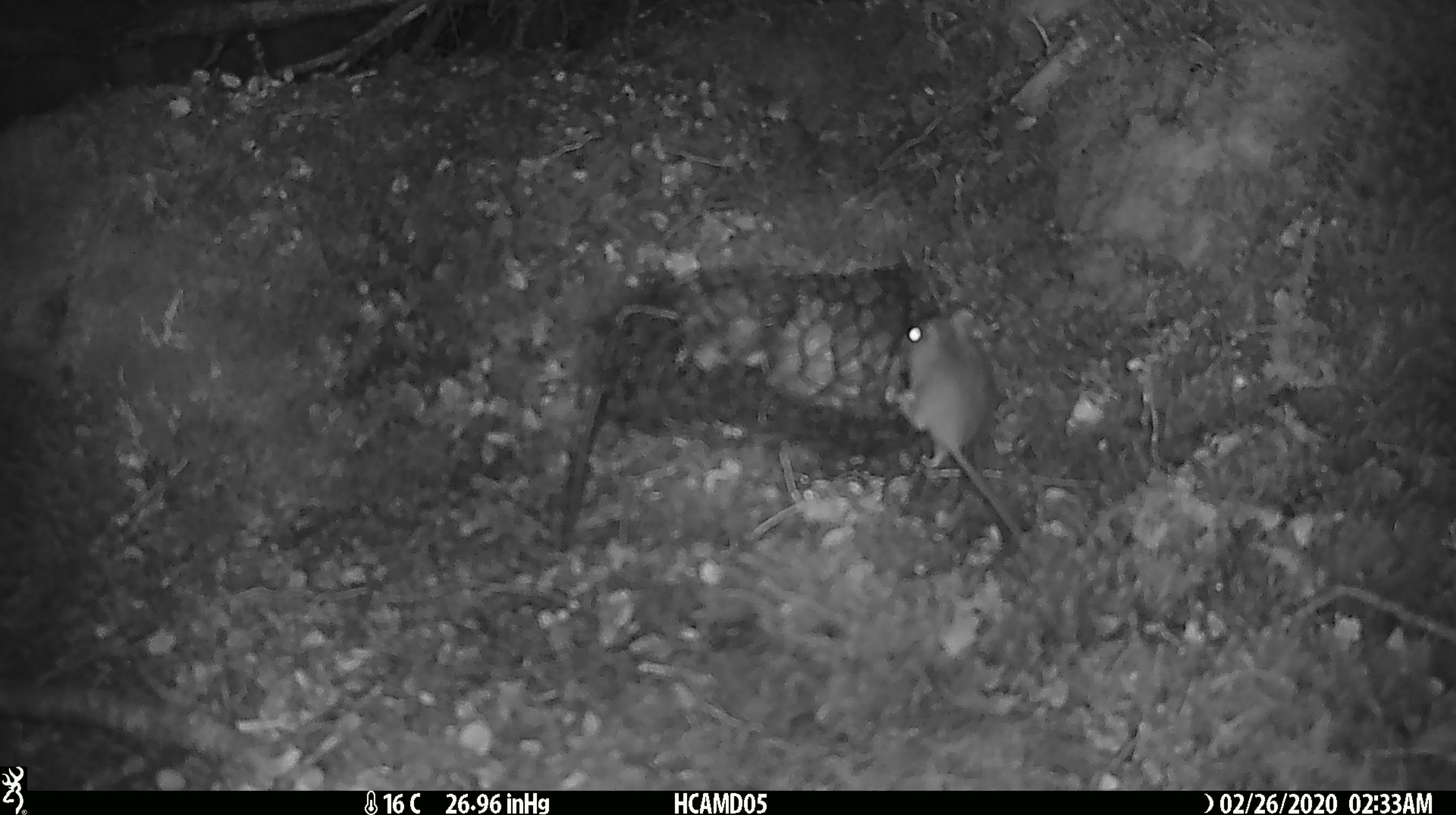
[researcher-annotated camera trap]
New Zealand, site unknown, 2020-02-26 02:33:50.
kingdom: Animalia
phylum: Chordata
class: Mammalia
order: Rodentia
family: Muridae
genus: Mus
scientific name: Mus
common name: mouse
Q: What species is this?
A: Mouse (Mus).